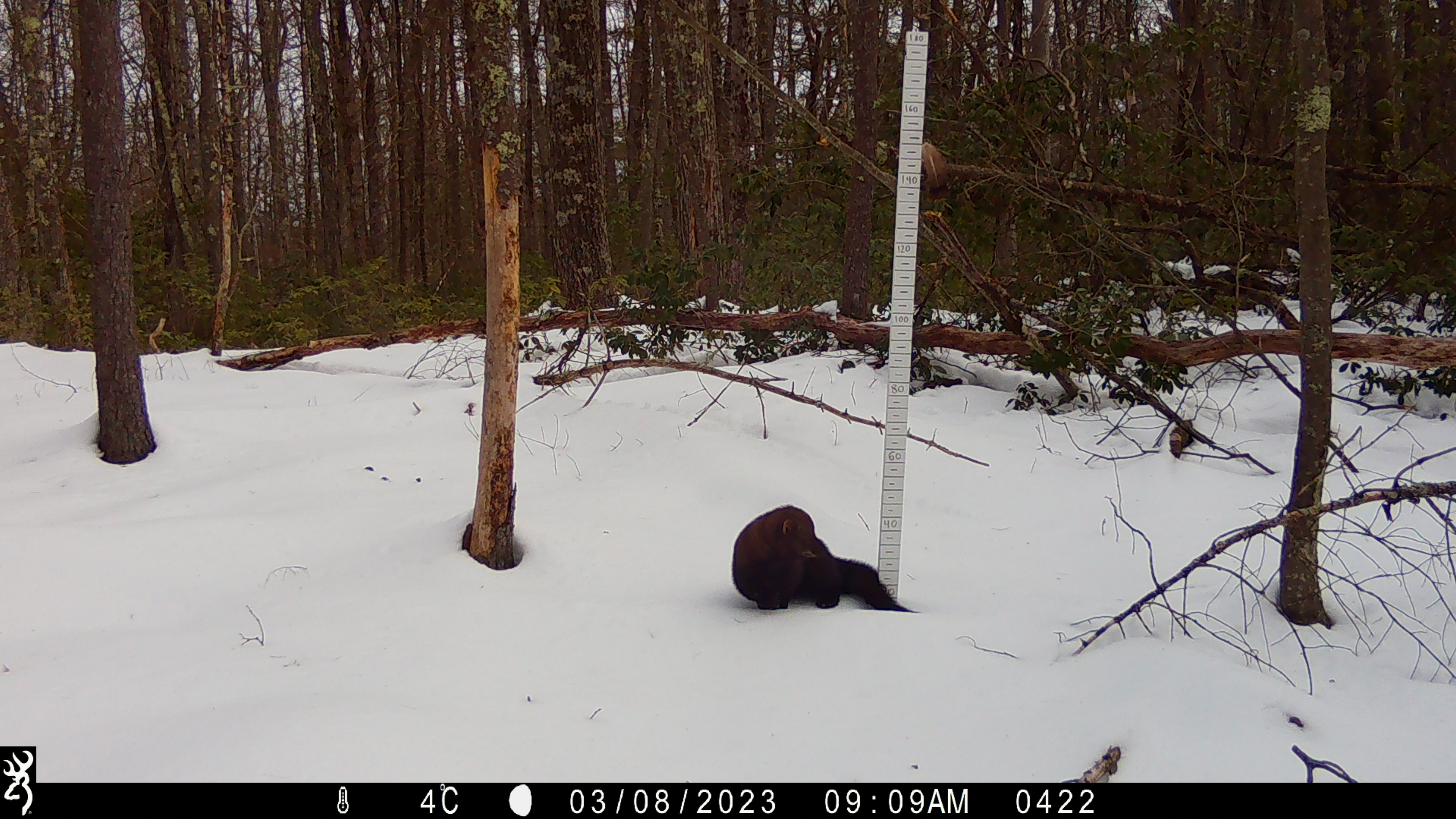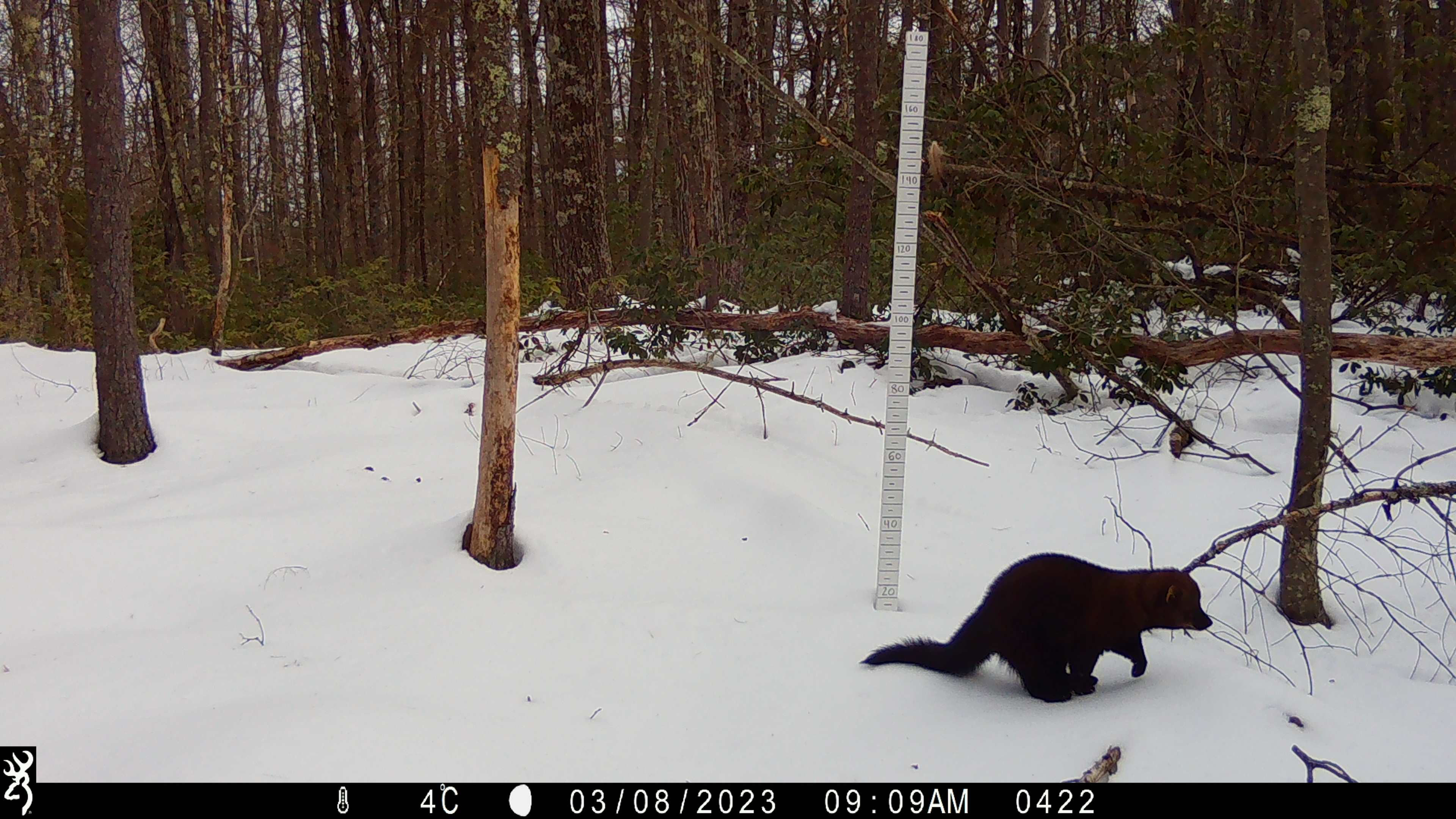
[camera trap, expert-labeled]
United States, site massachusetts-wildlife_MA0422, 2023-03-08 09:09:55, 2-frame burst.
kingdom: Animalia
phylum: Chordata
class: Mammalia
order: Carnivora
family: Mustelidae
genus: Pekania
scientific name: Pekania pennanti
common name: fisher